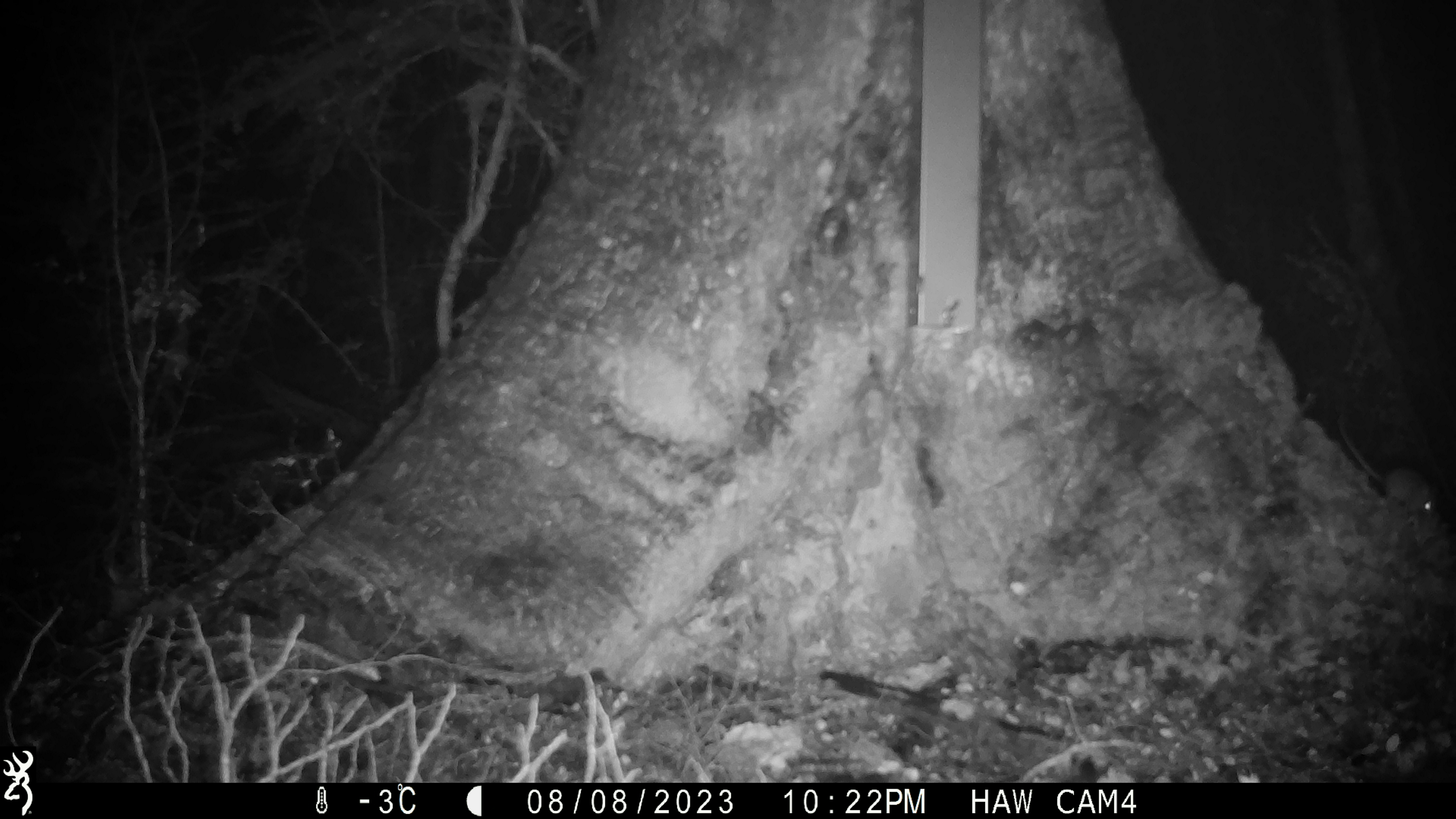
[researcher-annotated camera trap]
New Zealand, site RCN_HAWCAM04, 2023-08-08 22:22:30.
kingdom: Animalia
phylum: Chordata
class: Mammalia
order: Rodentia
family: Muridae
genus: Mus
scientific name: Mus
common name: mouse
Mouse (Mus).